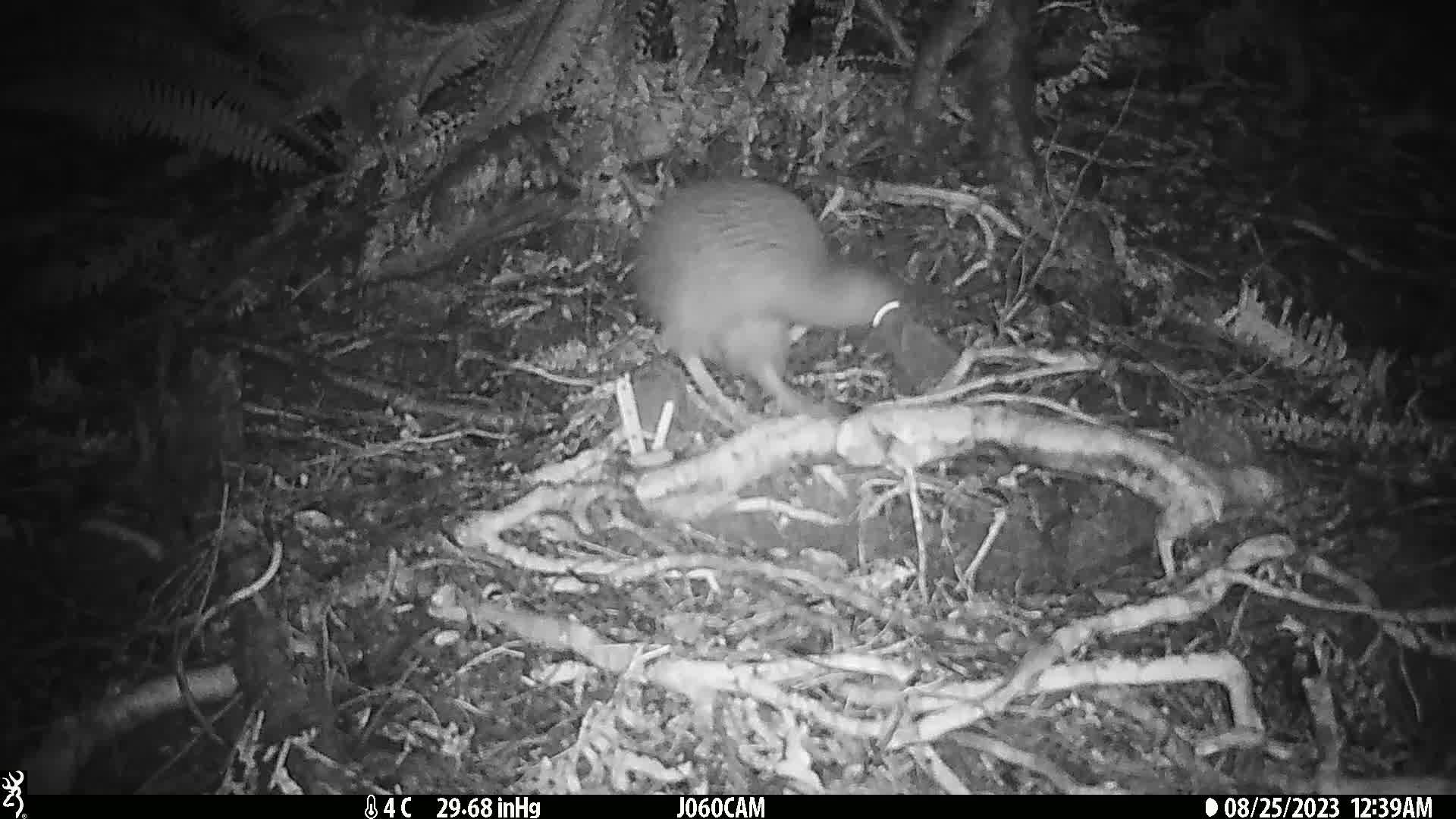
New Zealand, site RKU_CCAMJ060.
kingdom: Animalia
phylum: Chordata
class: Aves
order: Apterygiformes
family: Apterygidae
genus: Apteryx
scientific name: Apteryx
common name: kiwi